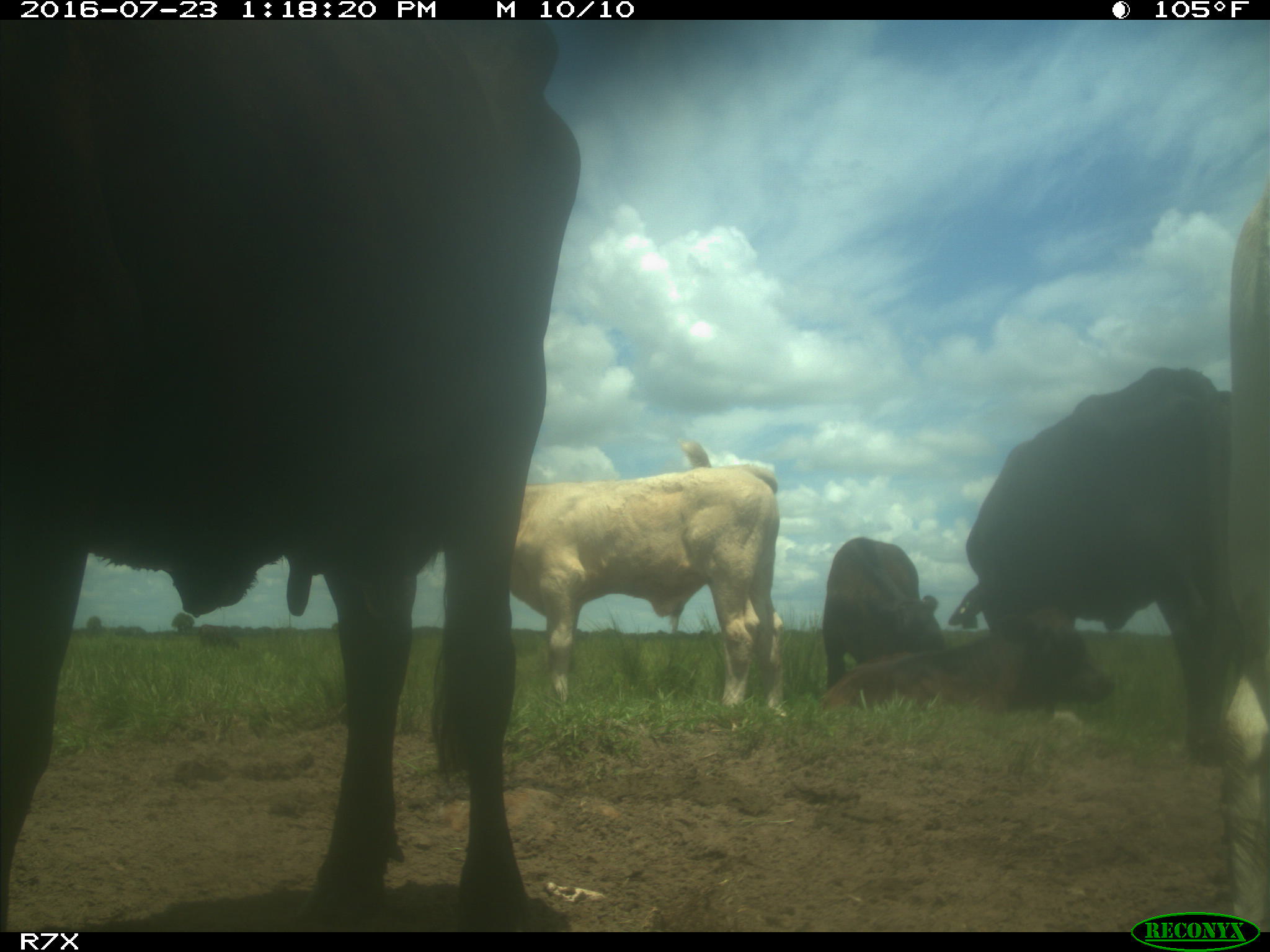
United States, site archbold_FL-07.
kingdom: Animalia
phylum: Chordata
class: Mammalia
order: Artiodactyla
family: Bovidae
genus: Bos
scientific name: Bos taurus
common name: domestic cow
Bos taurus (domestic cow).